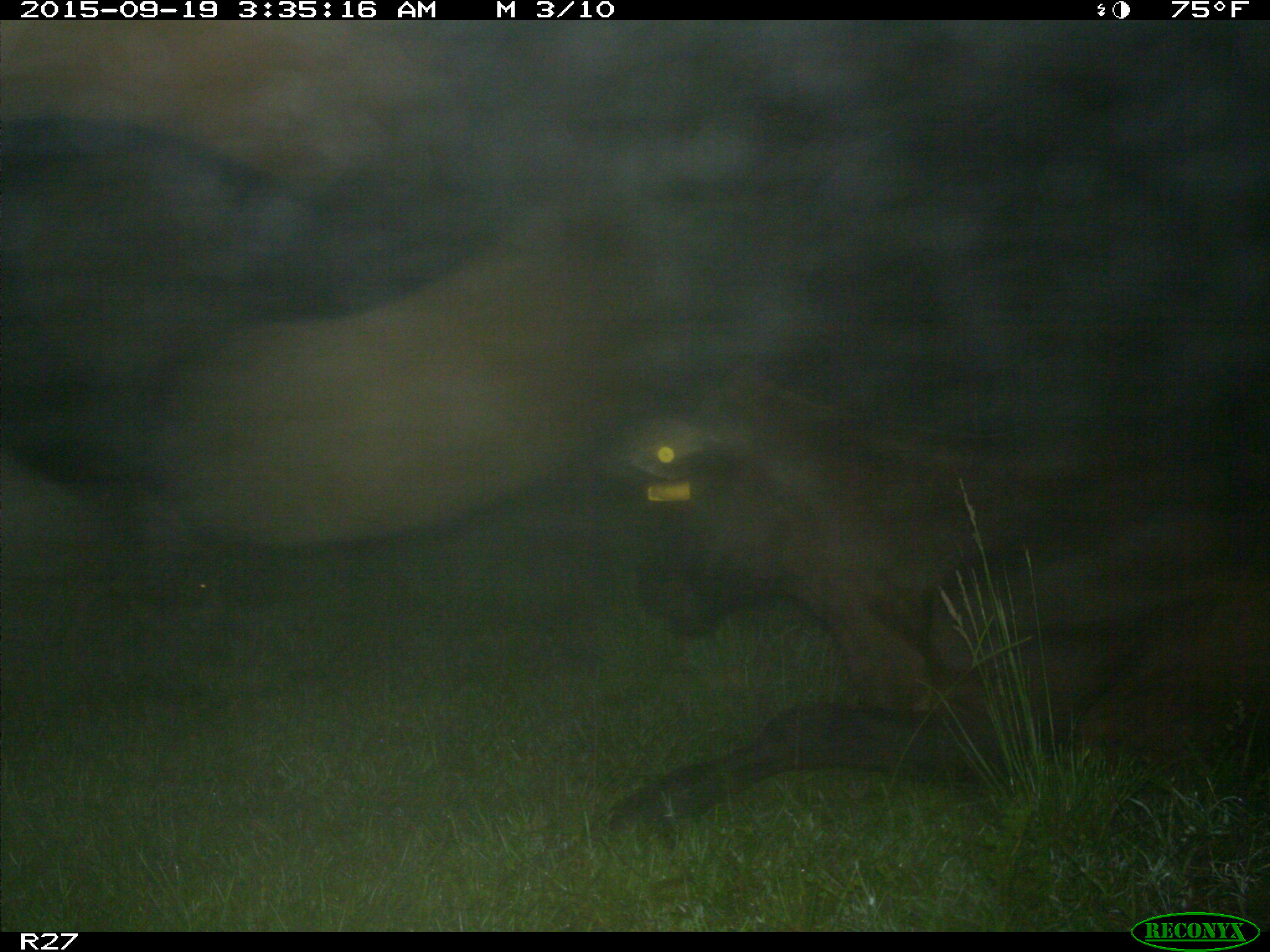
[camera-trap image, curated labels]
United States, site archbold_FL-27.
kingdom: Animalia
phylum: Chordata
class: Mammalia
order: Artiodactyla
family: Suidae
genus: Sus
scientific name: Sus scrofa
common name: wild boar